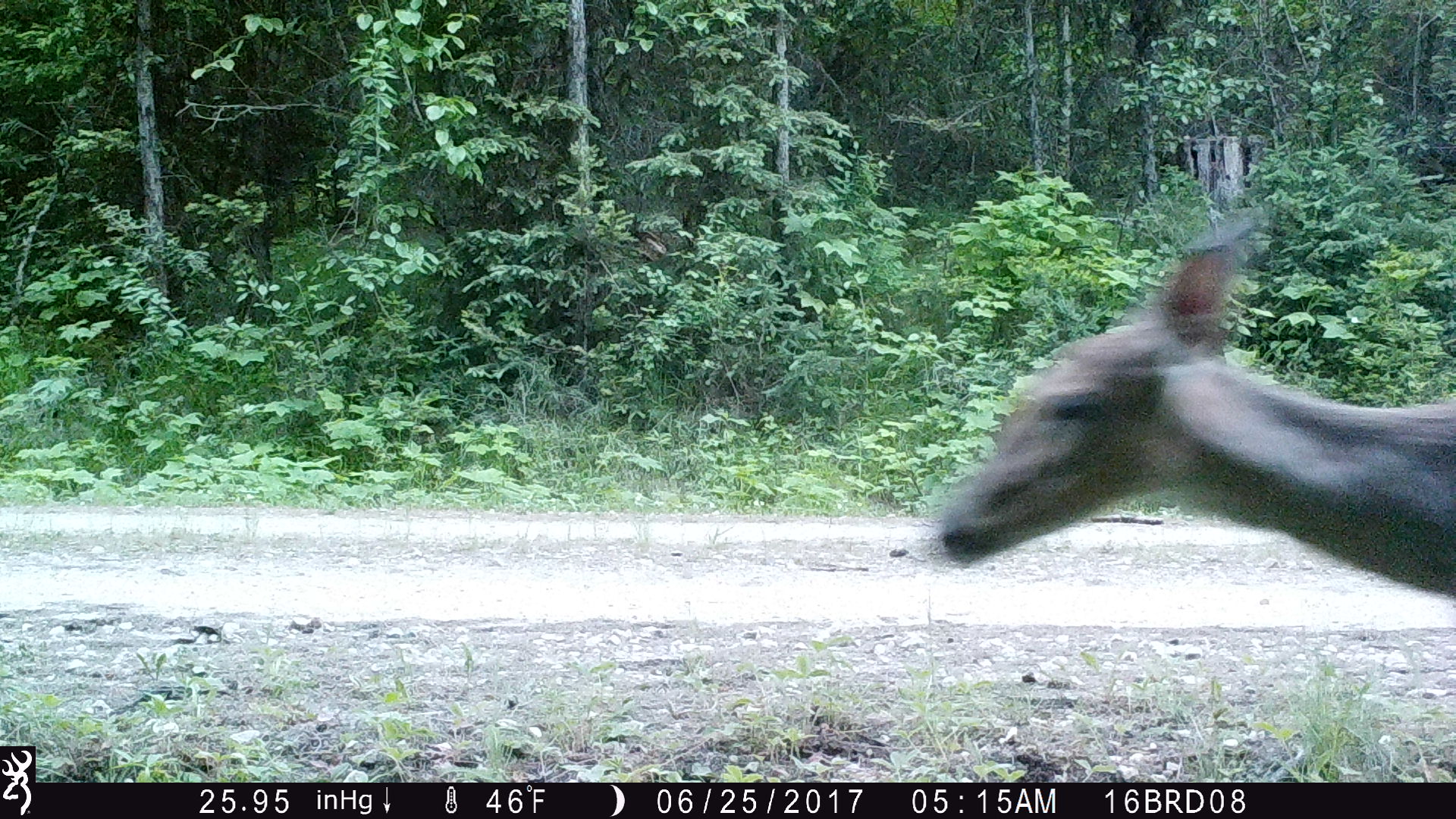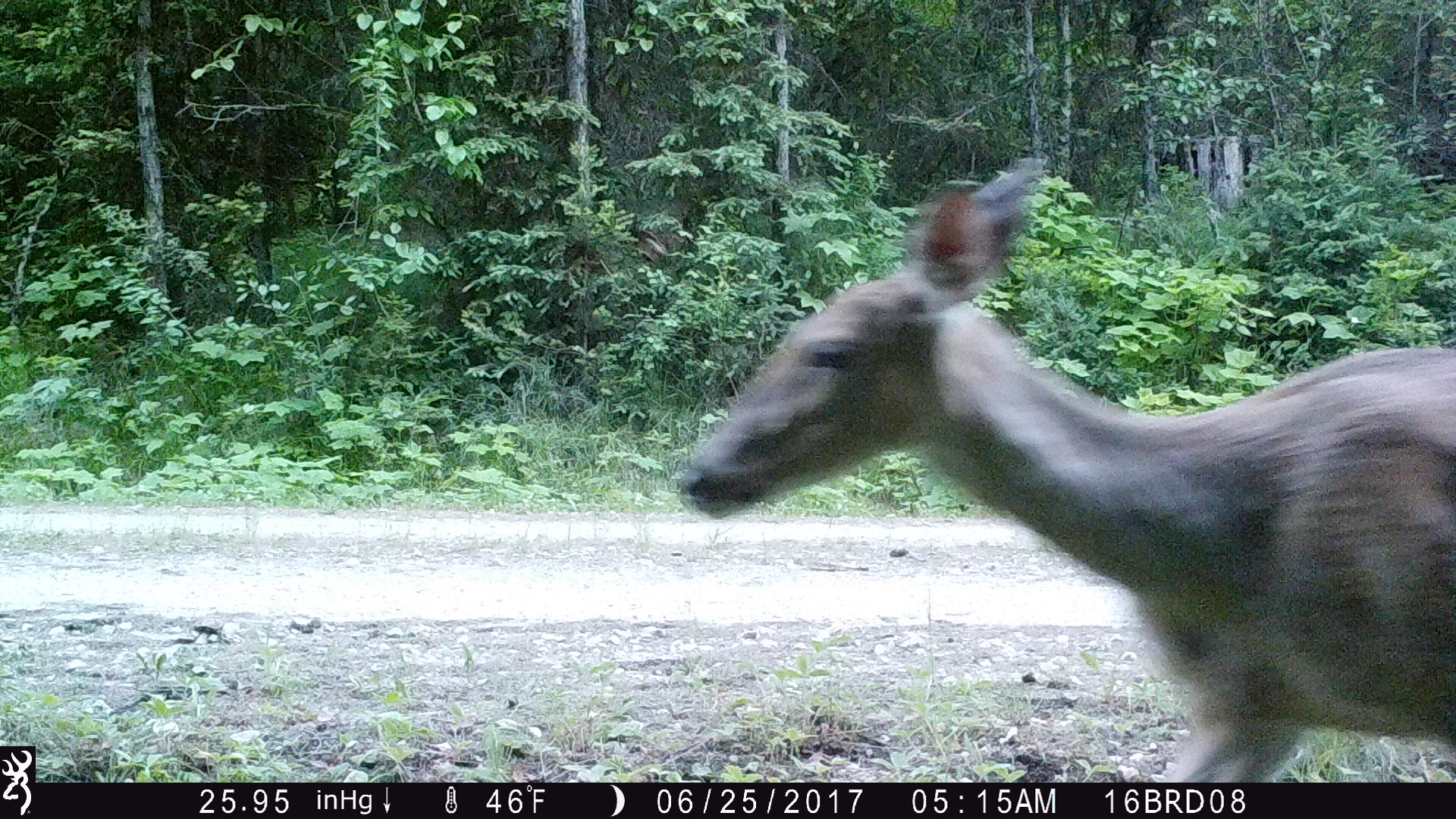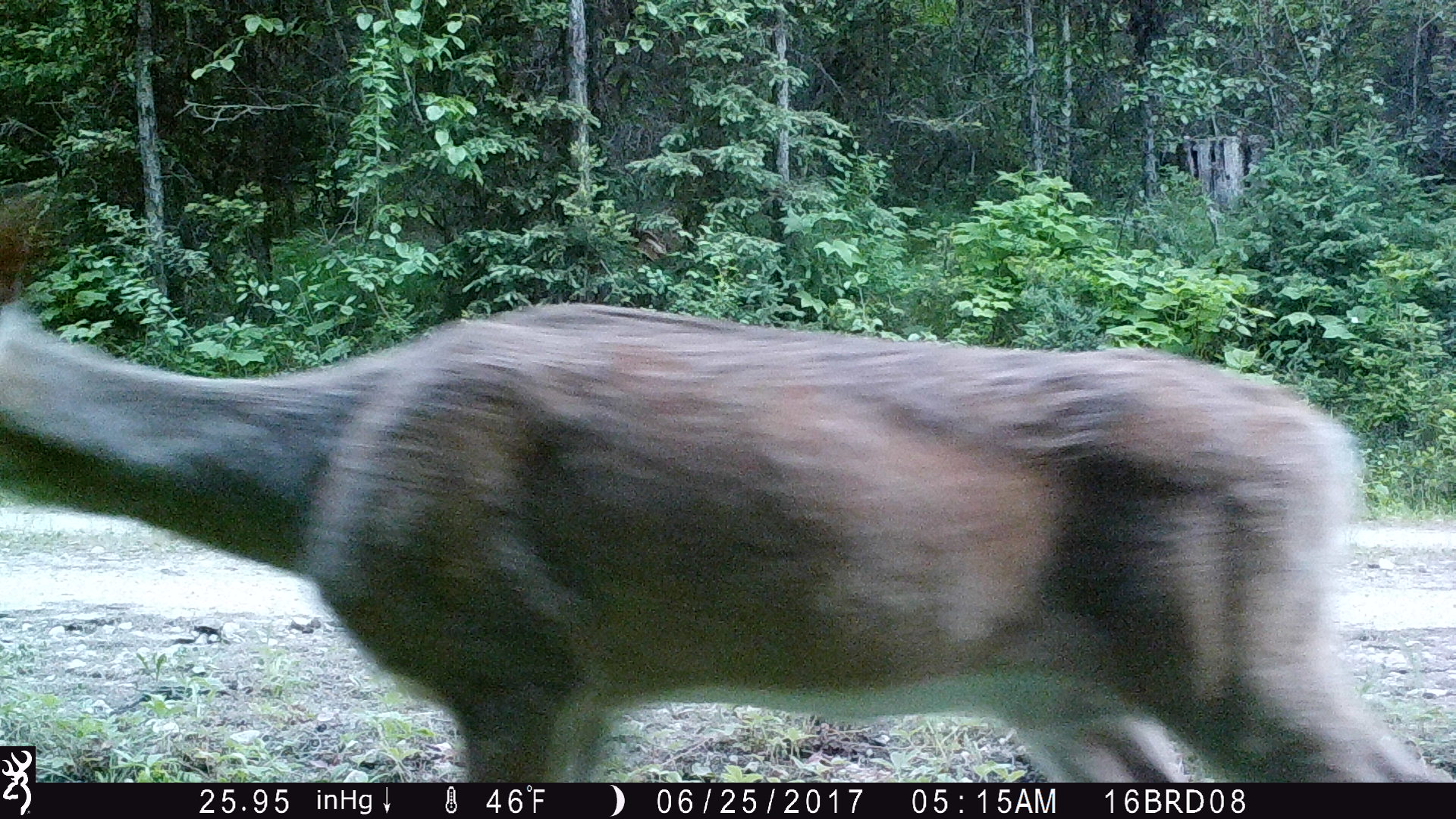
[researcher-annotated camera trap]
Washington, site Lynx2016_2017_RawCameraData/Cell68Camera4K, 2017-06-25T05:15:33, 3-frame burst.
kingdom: Animalia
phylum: Chordata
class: Mammalia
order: Artiodactyla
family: Cervidae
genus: Odocoileus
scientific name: Odocoileus virginianus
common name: white-tailed deer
Odocoileus virginianus (white-tailed deer). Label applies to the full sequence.